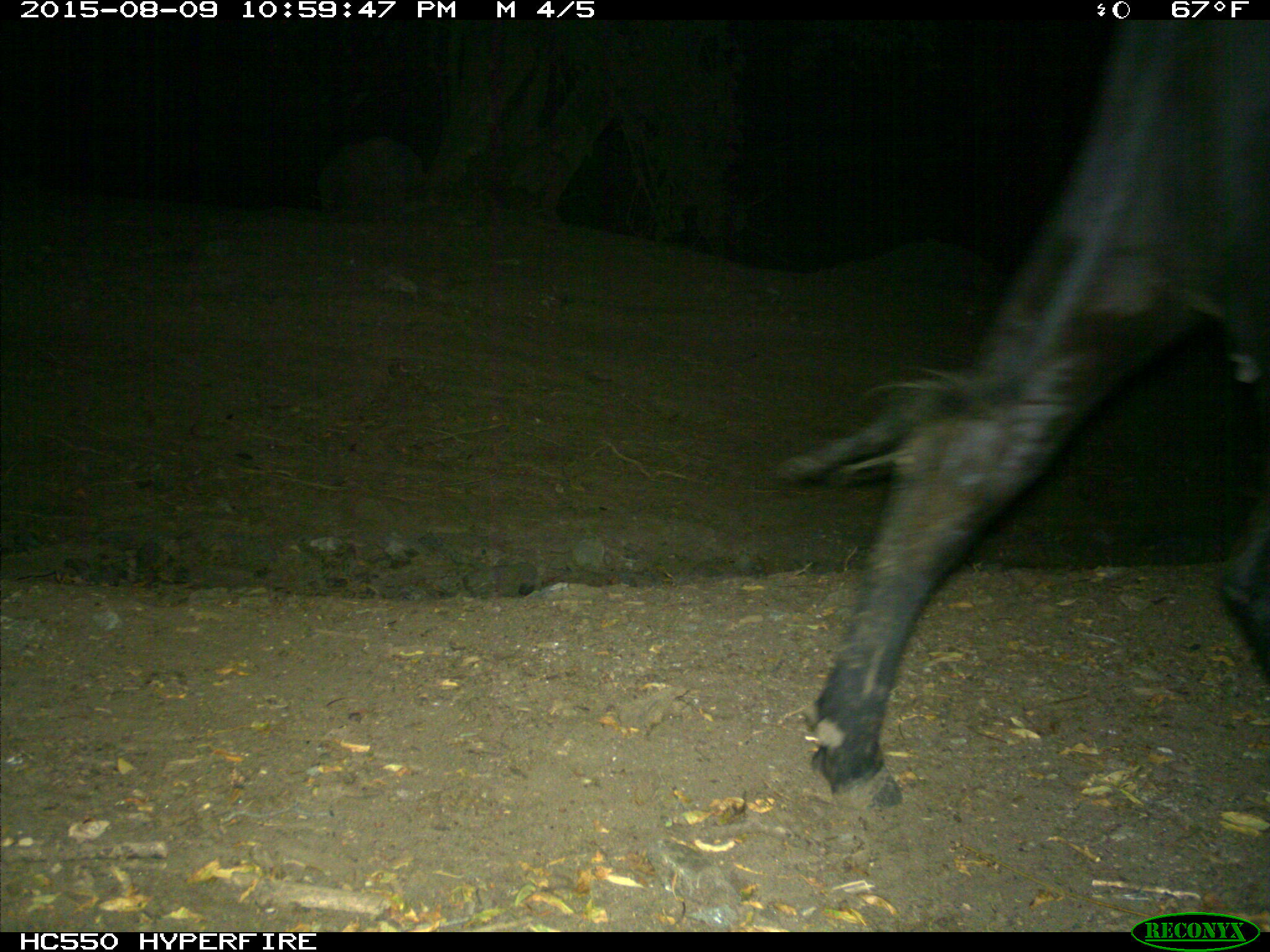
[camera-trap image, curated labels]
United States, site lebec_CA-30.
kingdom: Animalia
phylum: Chordata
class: Mammalia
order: Artiodactyla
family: Bovidae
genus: Bos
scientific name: Bos taurus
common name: domestic cow